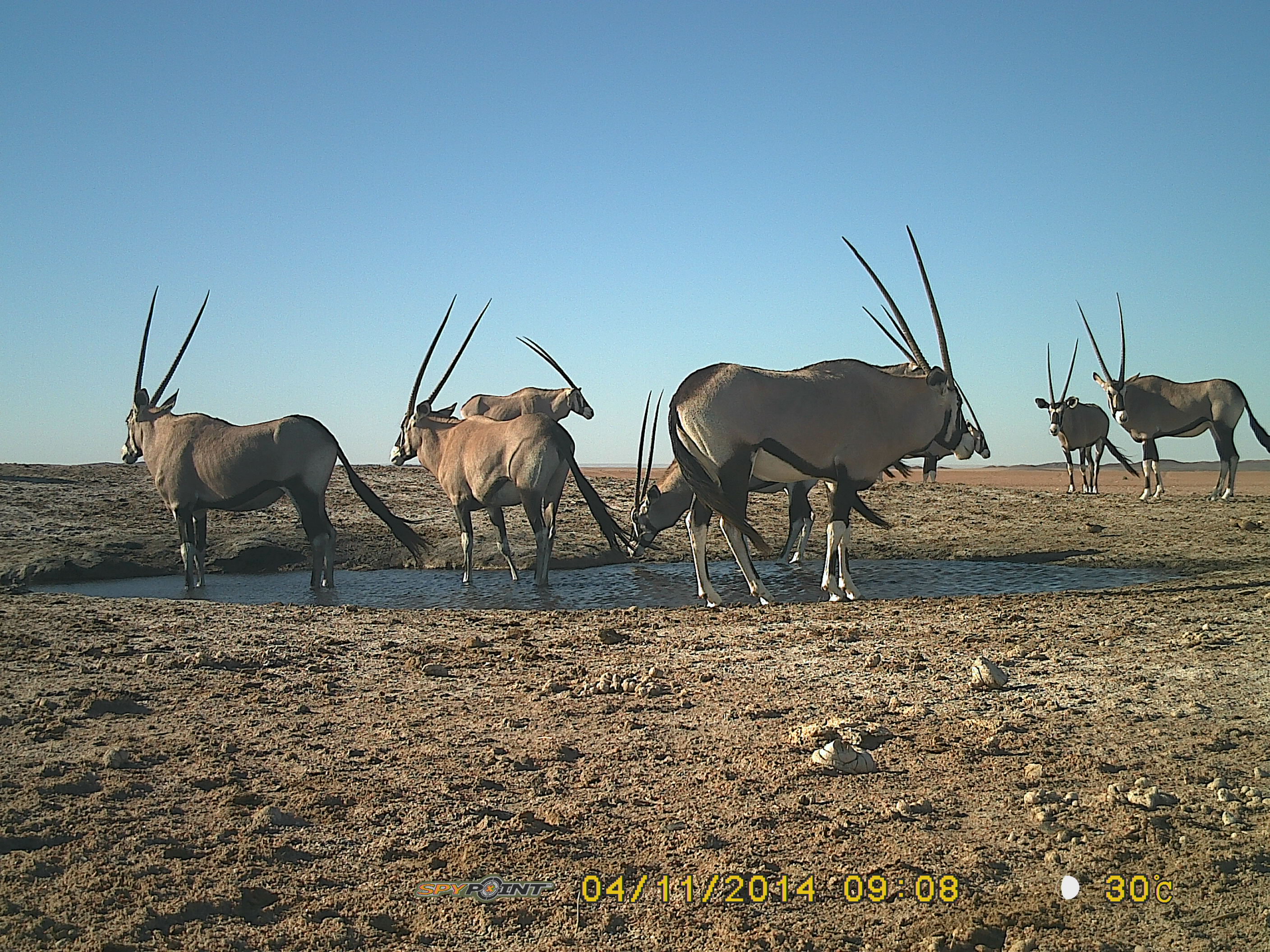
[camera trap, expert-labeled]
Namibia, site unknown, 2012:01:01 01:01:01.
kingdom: Animalia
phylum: Chordata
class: Mammalia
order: Artiodactyla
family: Bovidae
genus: Oryx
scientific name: Oryx gazella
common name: gemsbok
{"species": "Oryx gazella (gemsbok)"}